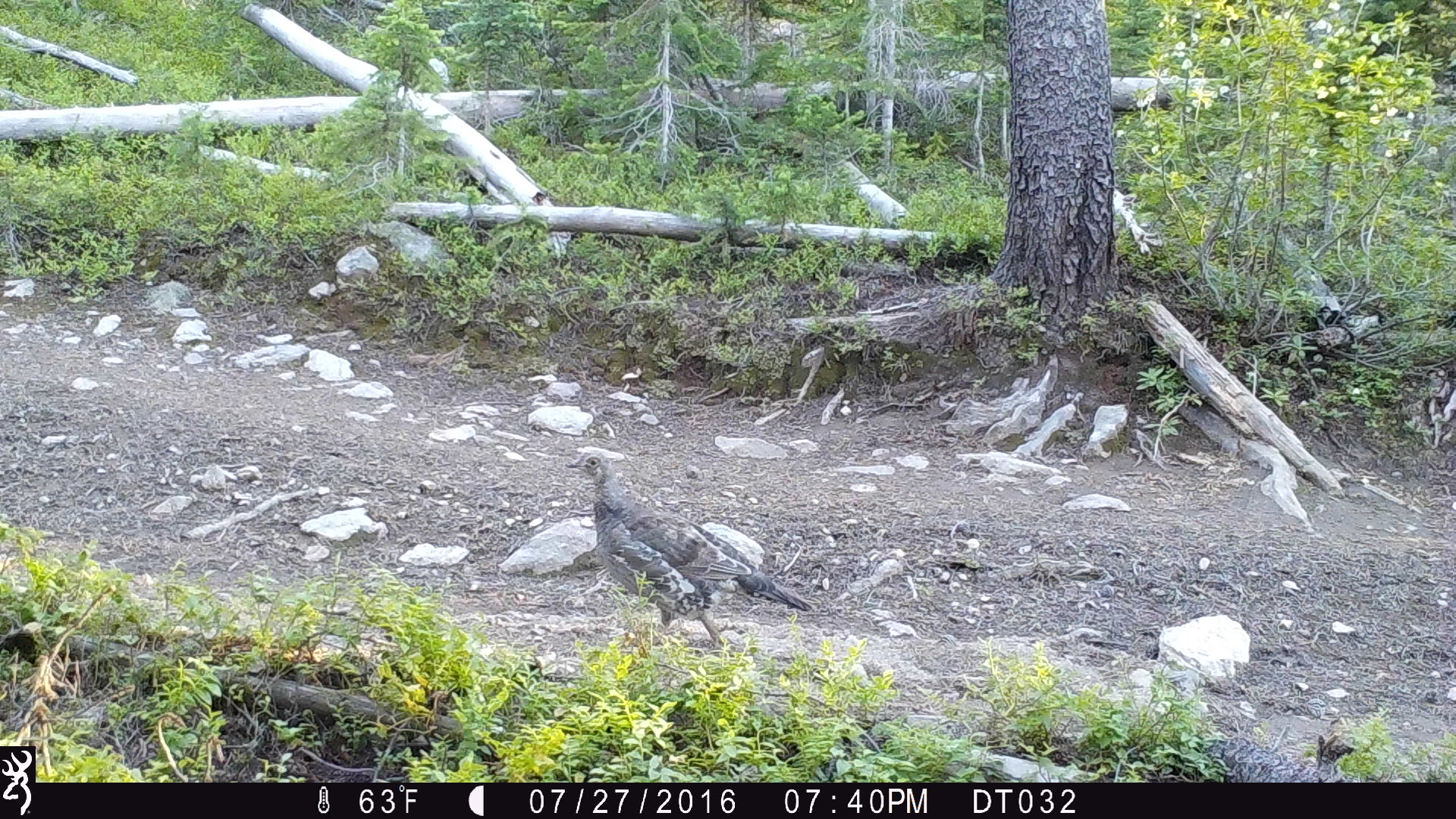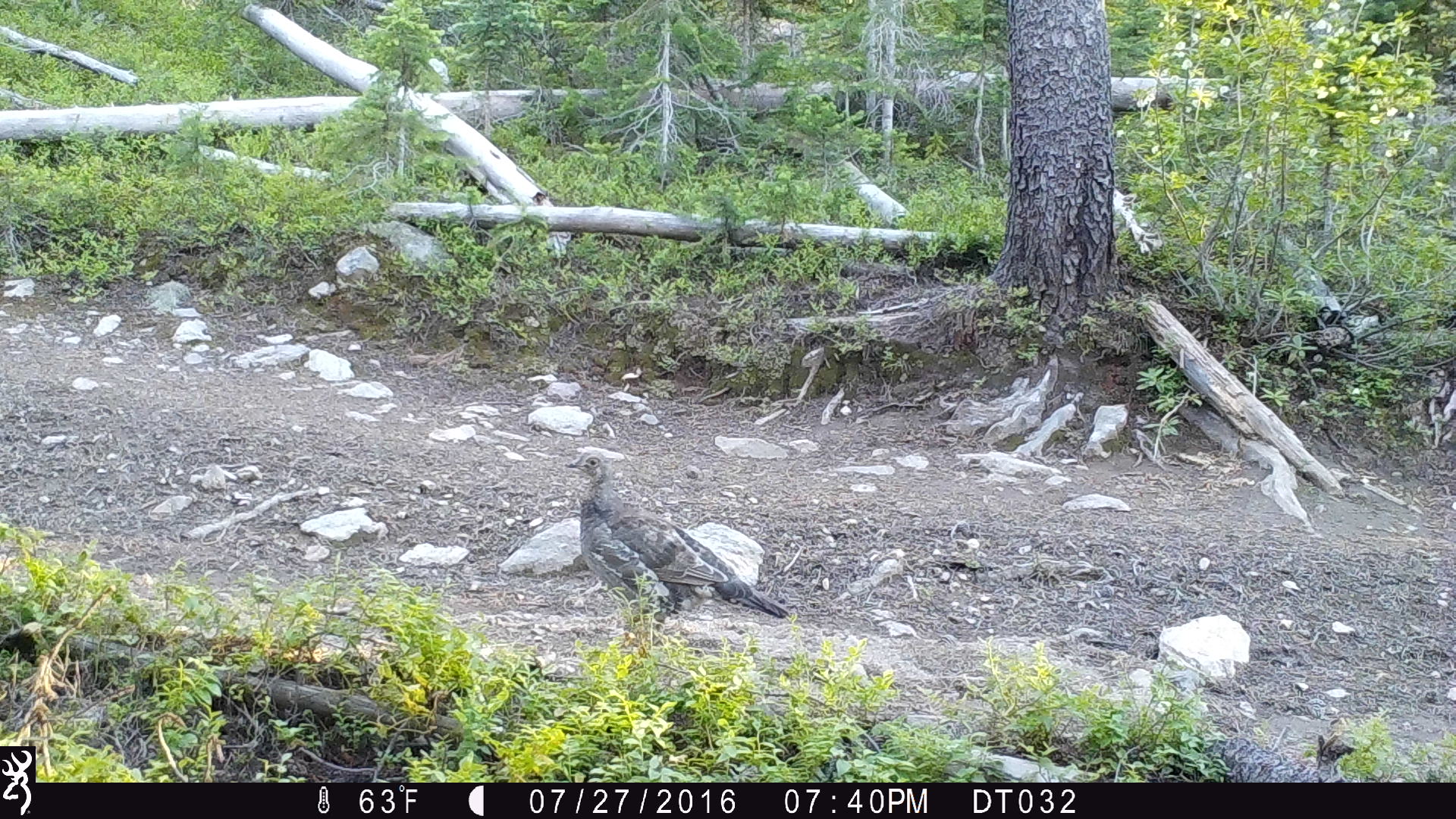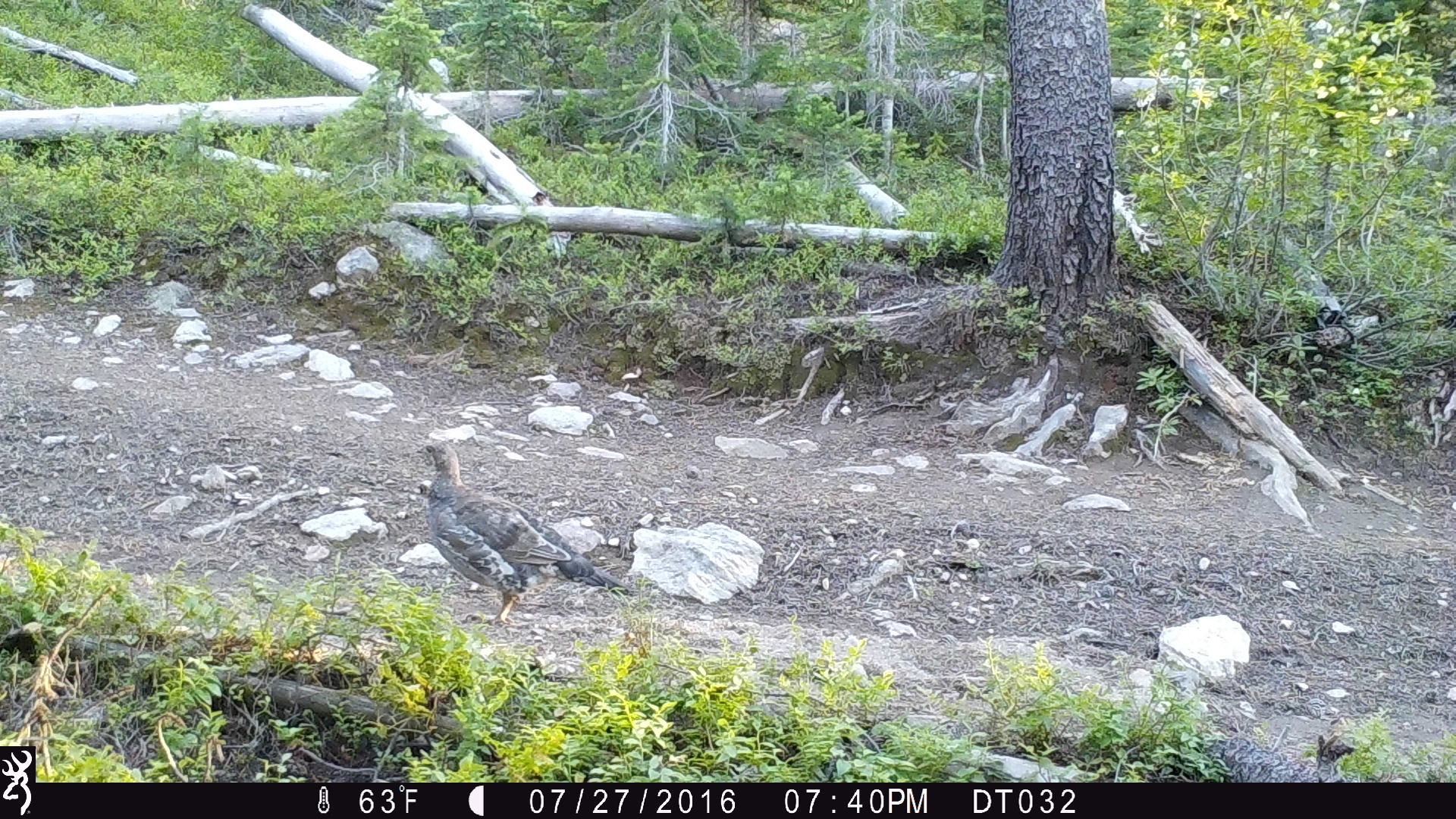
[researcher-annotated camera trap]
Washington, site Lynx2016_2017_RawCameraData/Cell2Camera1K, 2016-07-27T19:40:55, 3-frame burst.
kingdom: Animalia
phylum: Chordata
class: Aves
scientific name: Aves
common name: birds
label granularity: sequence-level